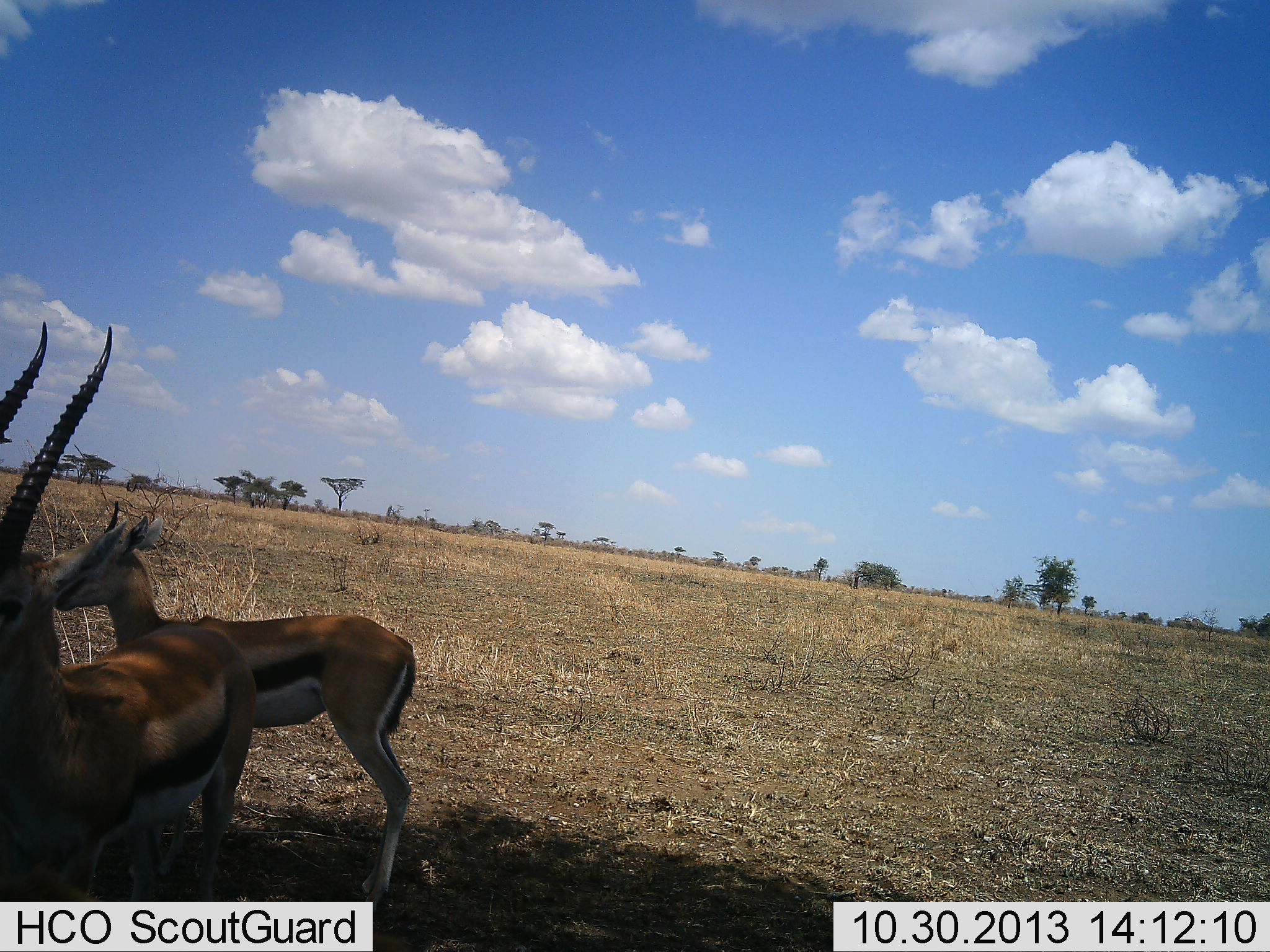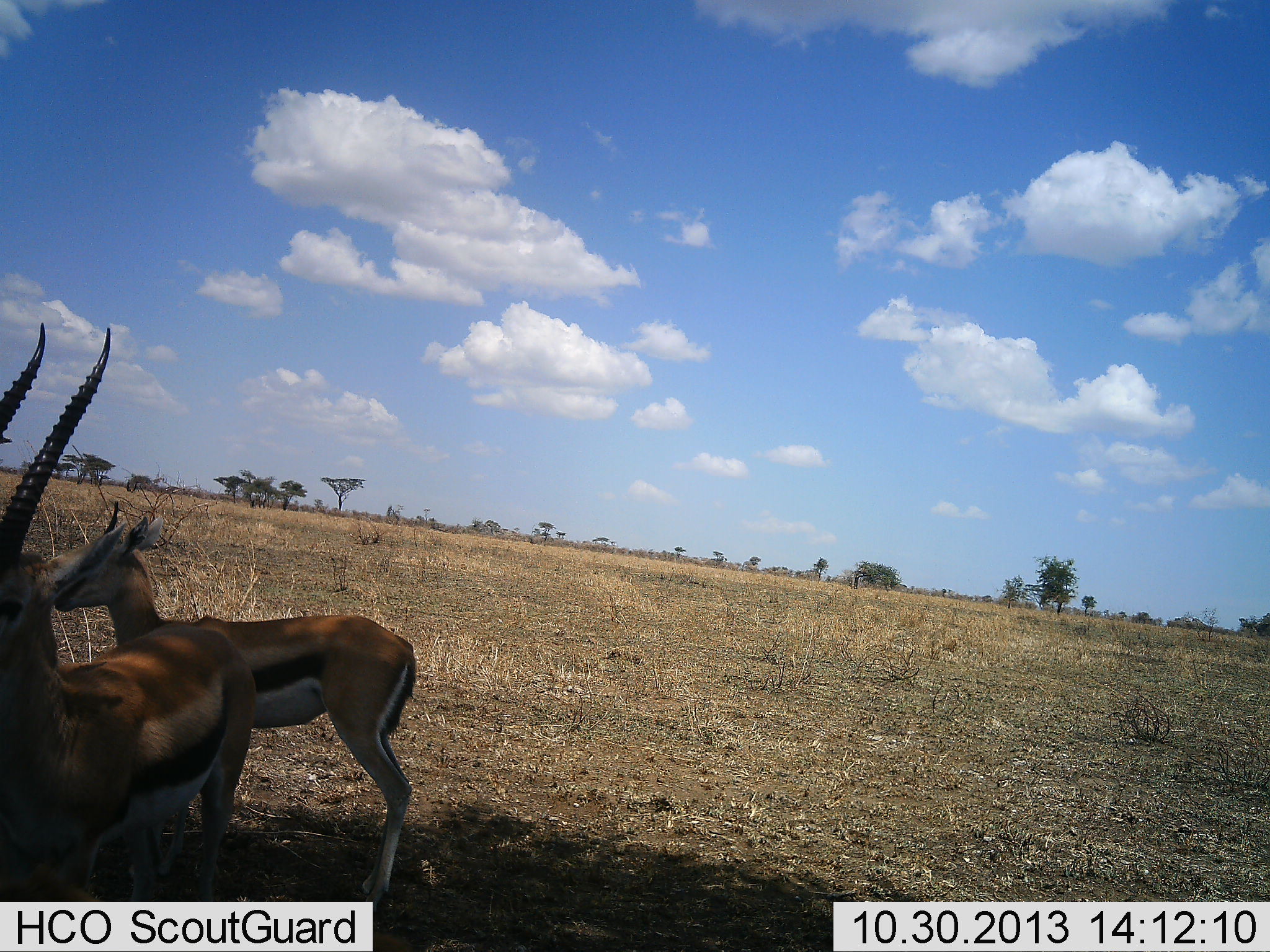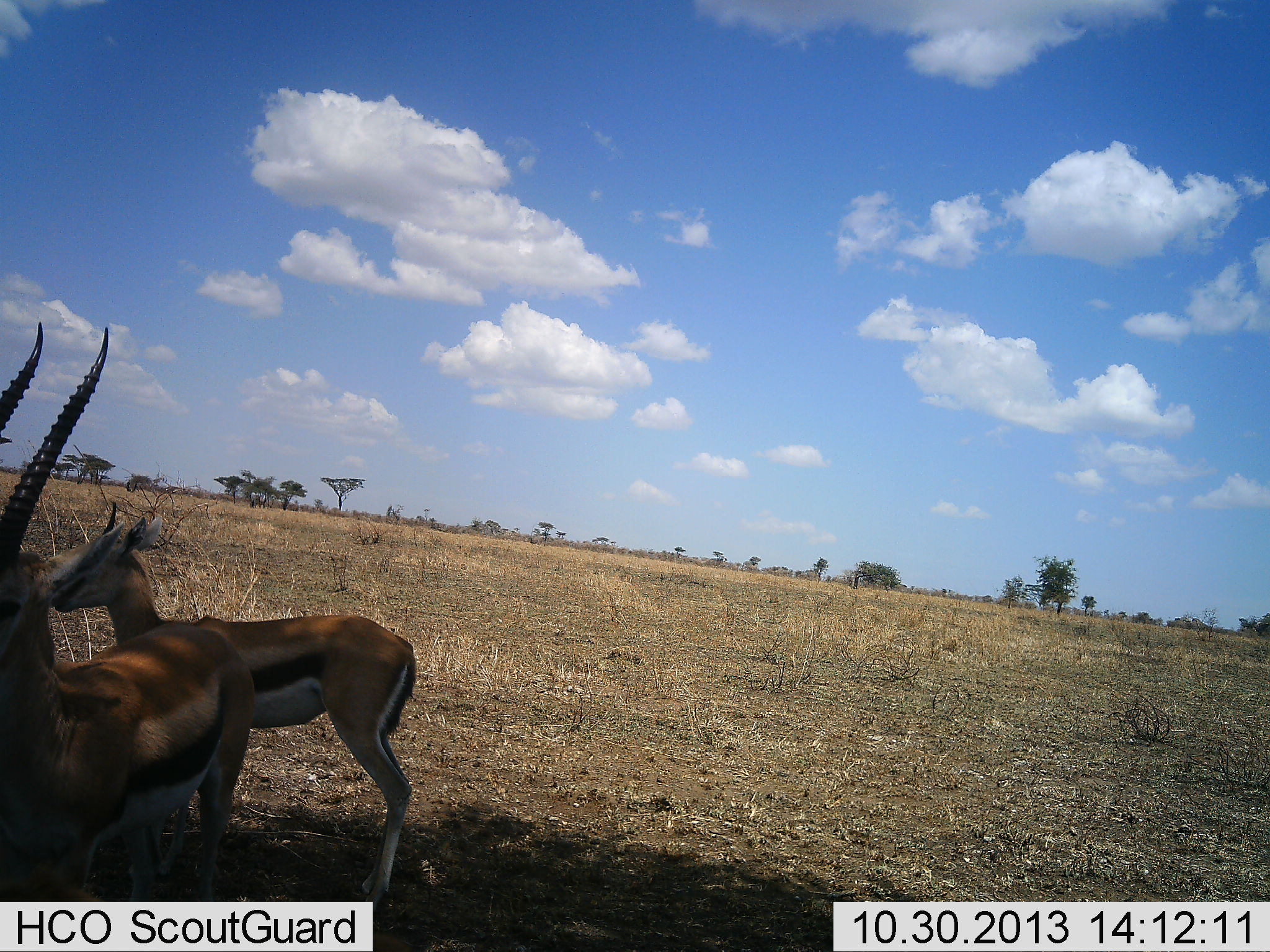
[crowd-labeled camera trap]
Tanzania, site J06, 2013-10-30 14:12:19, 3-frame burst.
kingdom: Animalia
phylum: Chordata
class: Mammalia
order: Artiodactyla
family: Bovidae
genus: Eudorcas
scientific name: Eudorcas thomsonii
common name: thomson's gazelle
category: gazellethomsons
Gazellethomsons (thomson's gazelle) (Eudorcas thomsonii), count 2. Behavior (volunteer vote fractions): standing 95%, resting 5%, moving 11%, interacting 5%. Young present (vote fraction): 21%. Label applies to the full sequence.